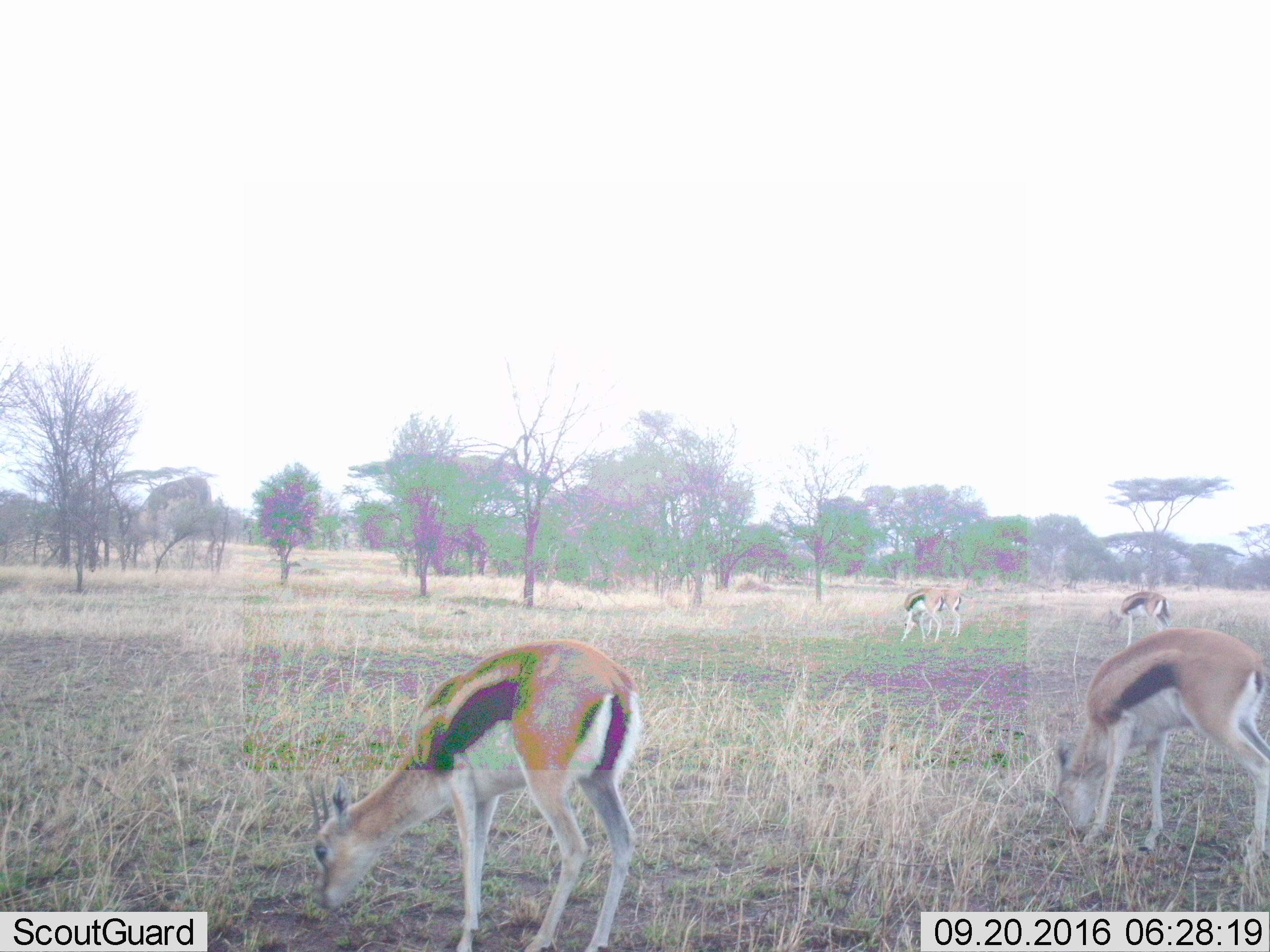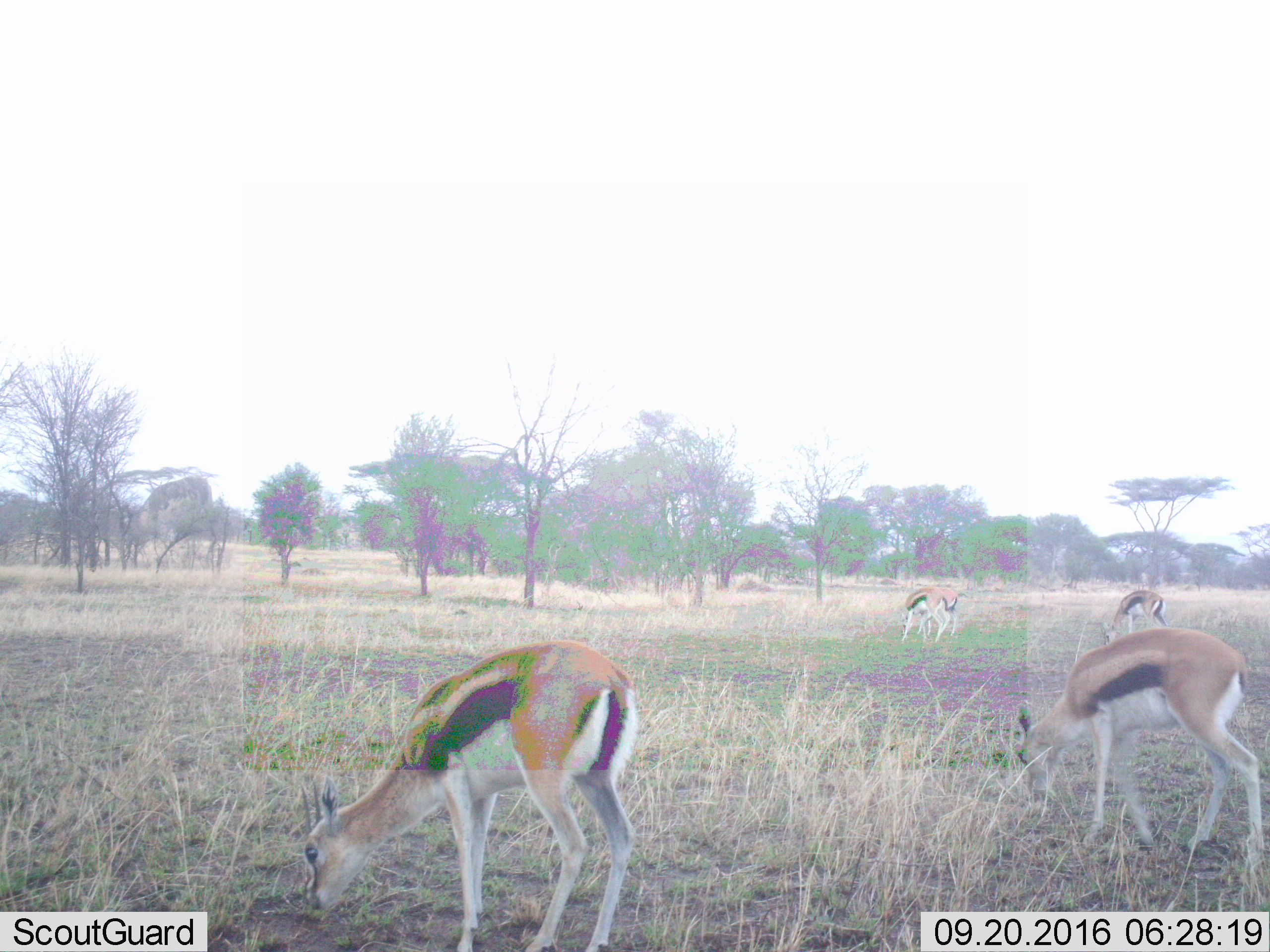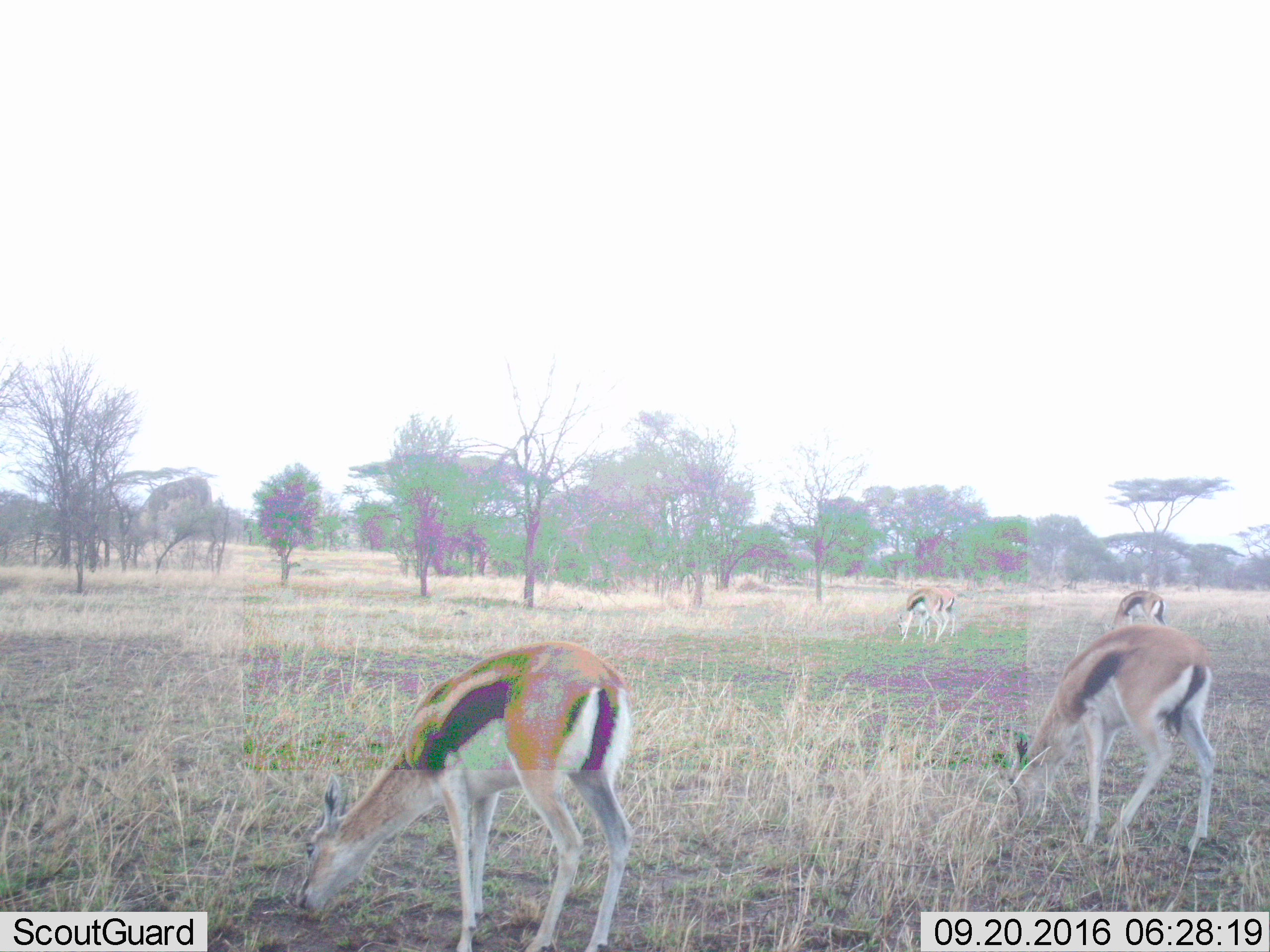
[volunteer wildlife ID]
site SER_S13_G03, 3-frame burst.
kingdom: Animalia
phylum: Chordata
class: Mammalia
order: Artiodactyla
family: Bovidae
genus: Eudorcas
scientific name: Eudorcas thomsonii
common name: thomson's gazelle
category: gazellethomsons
Gazellethomsons (thomson's gazelle) (Eudorcas thomsonii), count 5. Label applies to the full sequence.